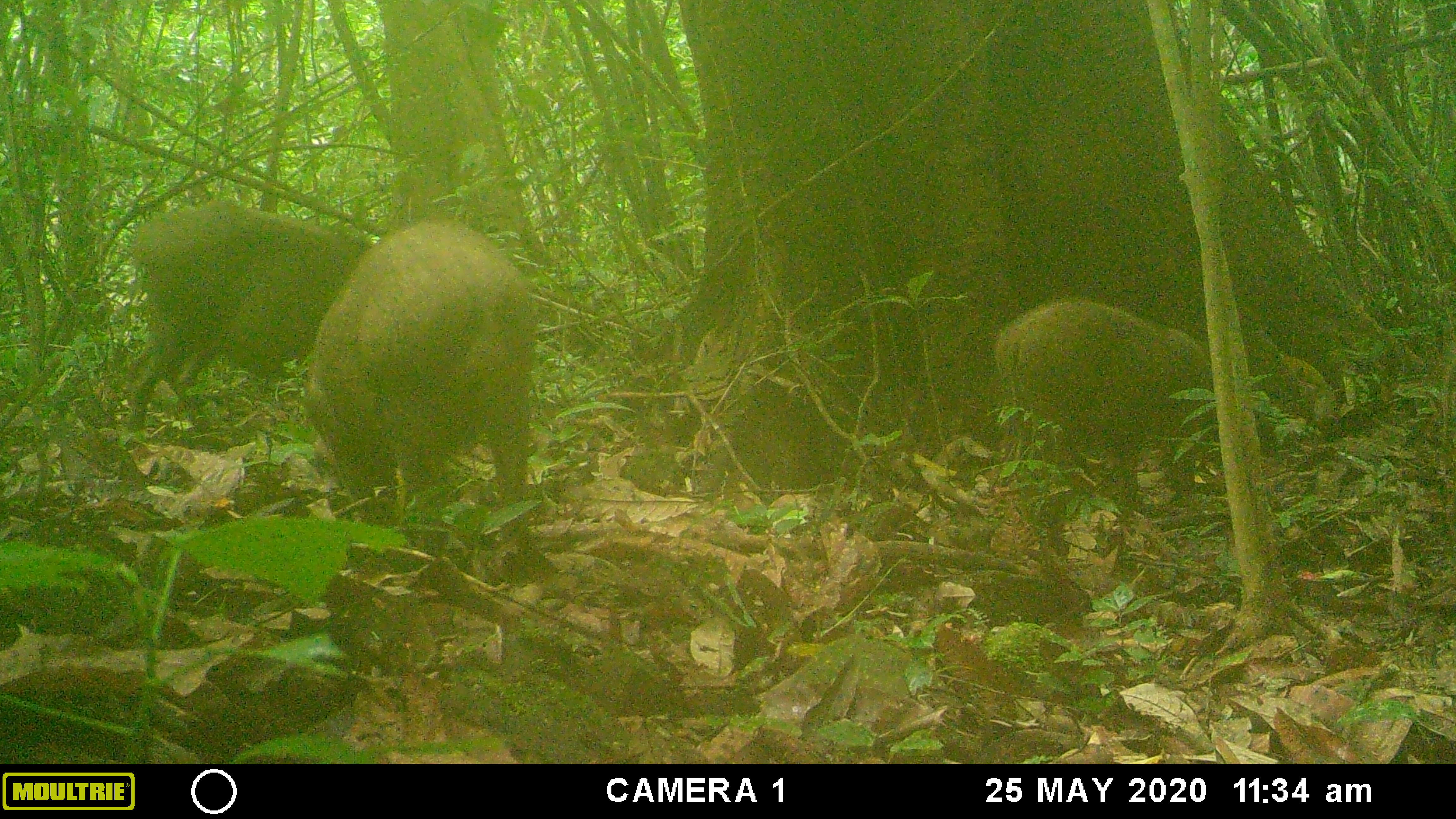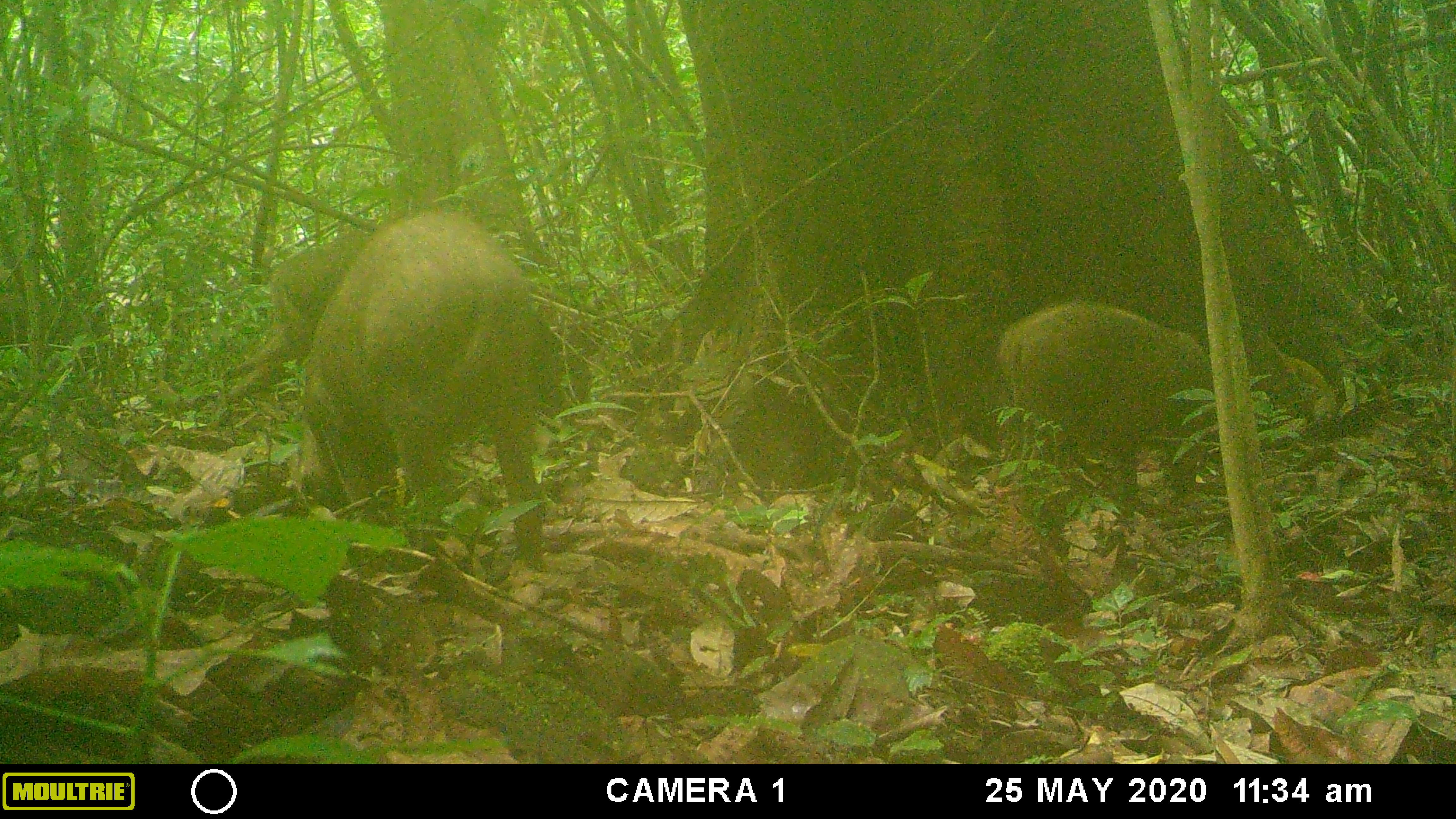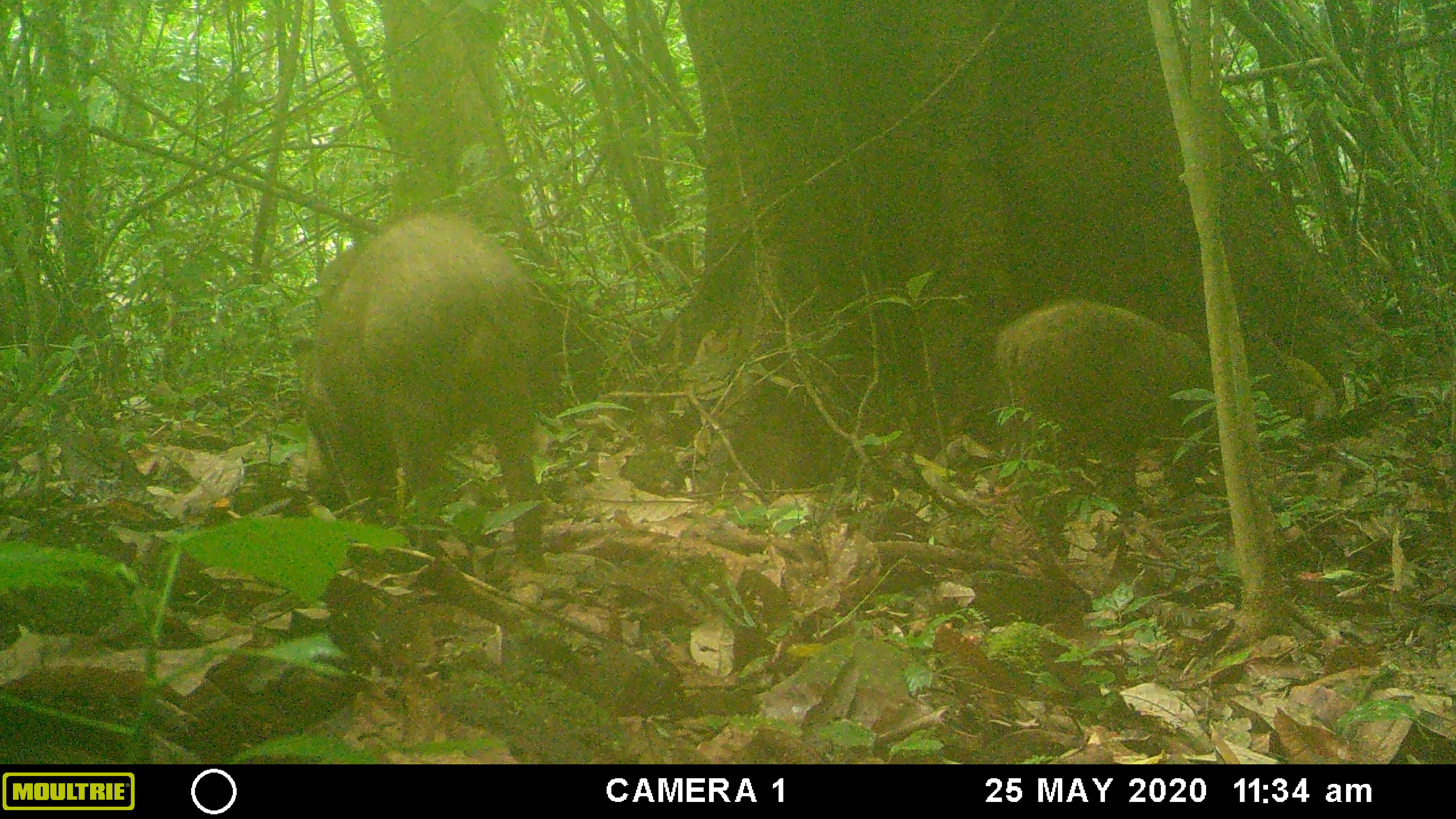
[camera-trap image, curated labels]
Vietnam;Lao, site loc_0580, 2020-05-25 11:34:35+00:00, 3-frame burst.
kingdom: Animalia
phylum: Chordata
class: Mammalia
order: Artiodactyla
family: Suidae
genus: Sus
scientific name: Sus scrofa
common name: eurasian wild pig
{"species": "eurasian wild pig (Sus scrofa)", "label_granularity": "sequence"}